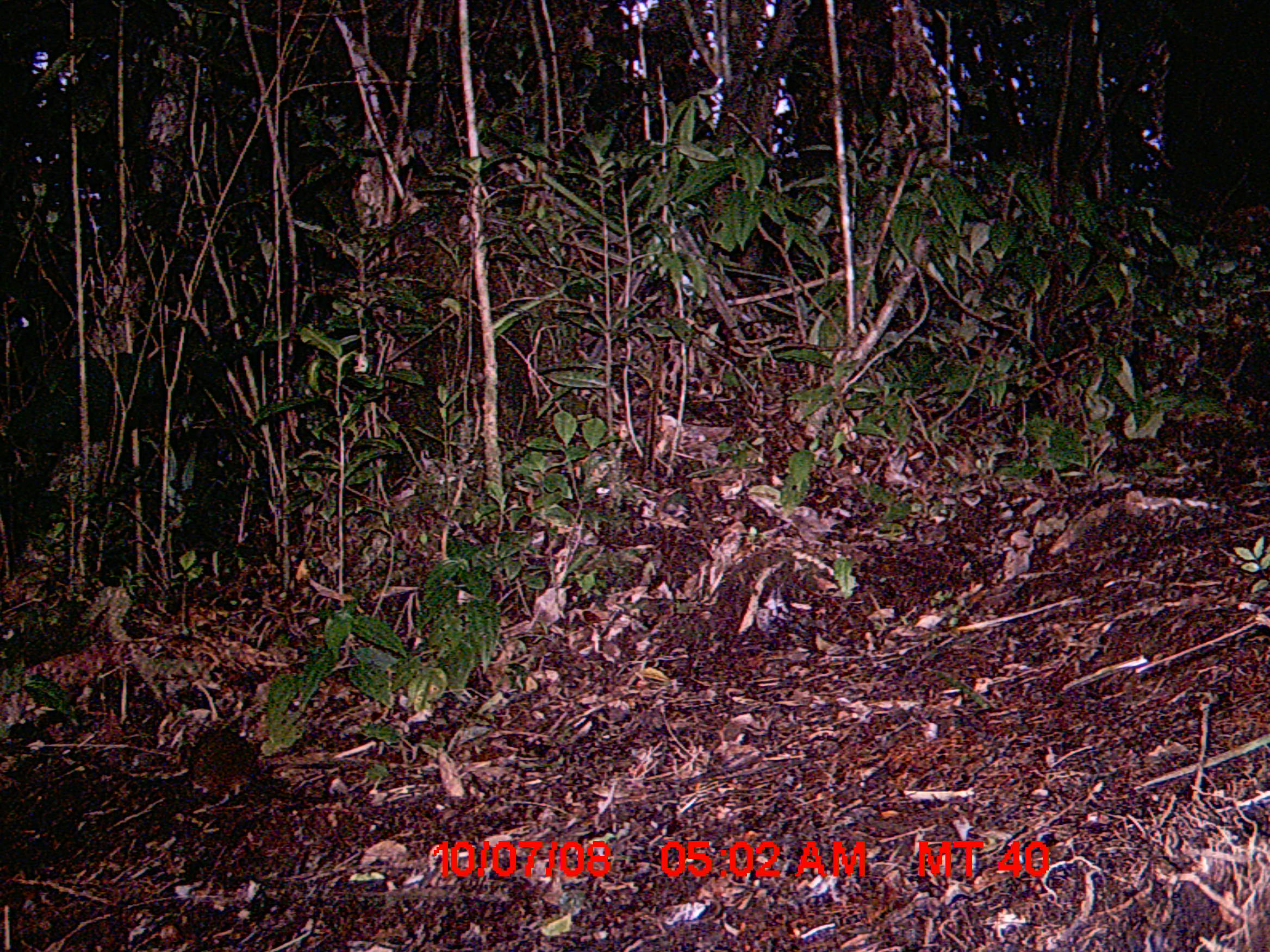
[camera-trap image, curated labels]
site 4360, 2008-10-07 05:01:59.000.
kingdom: Animalia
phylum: Chordata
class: Mammalia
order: Rodentia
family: Nesomyidae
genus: Nesomys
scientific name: Nesomys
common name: nesomys rodents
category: nesomys sp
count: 1